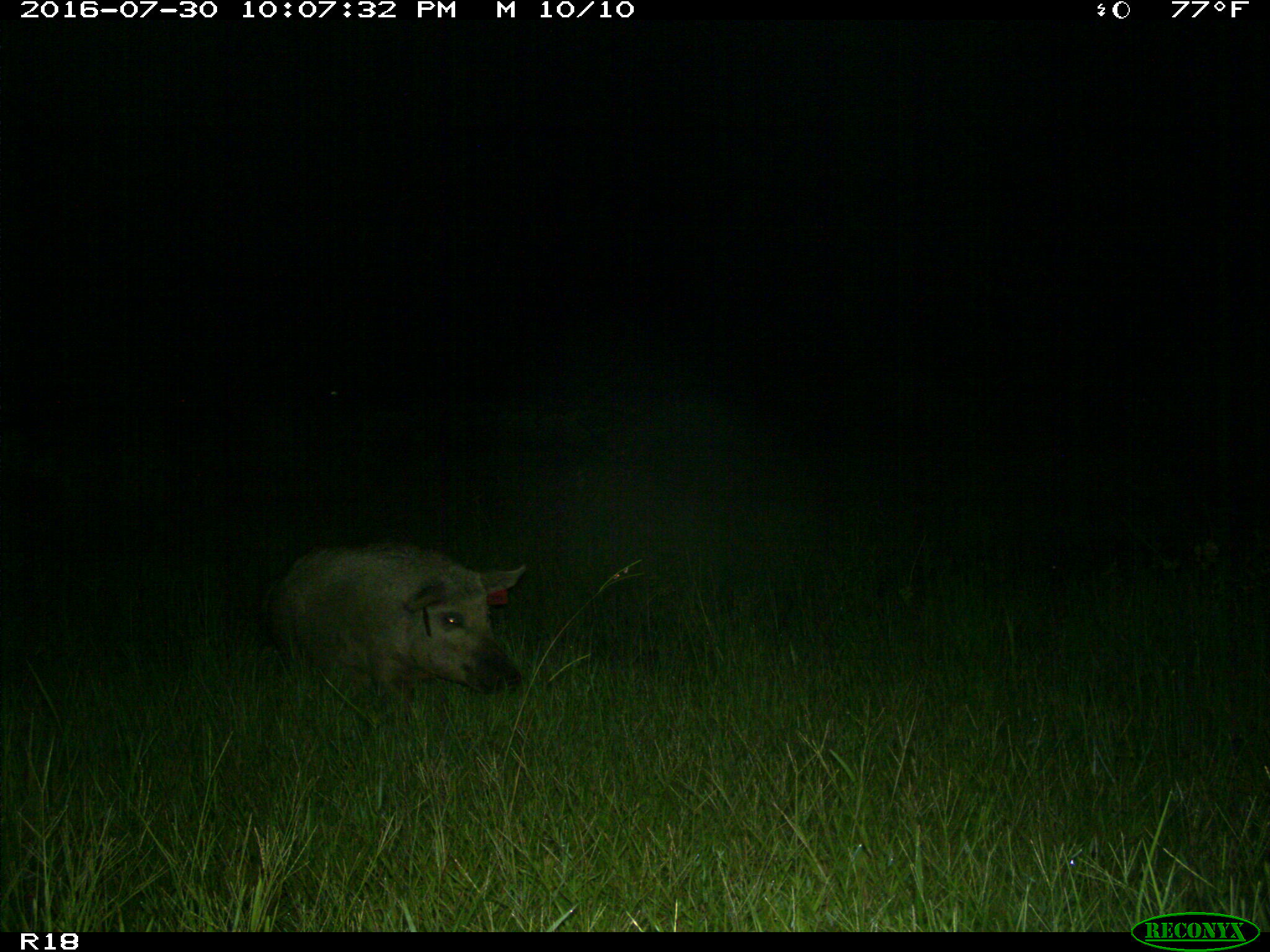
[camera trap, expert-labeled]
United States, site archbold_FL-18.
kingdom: Animalia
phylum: Chordata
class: Mammalia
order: Artiodactyla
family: Suidae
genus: Sus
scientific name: Sus scrofa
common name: wild boar